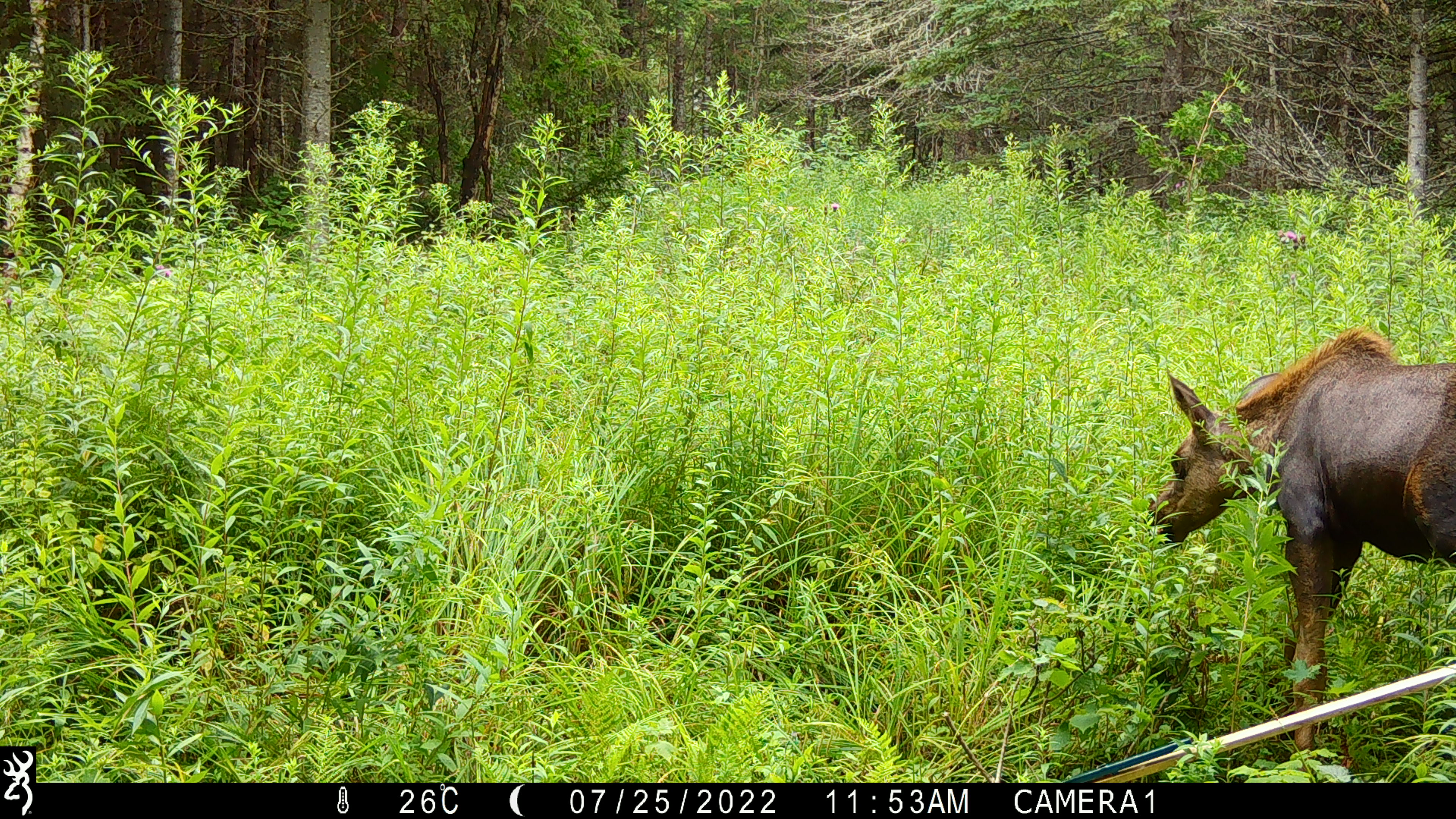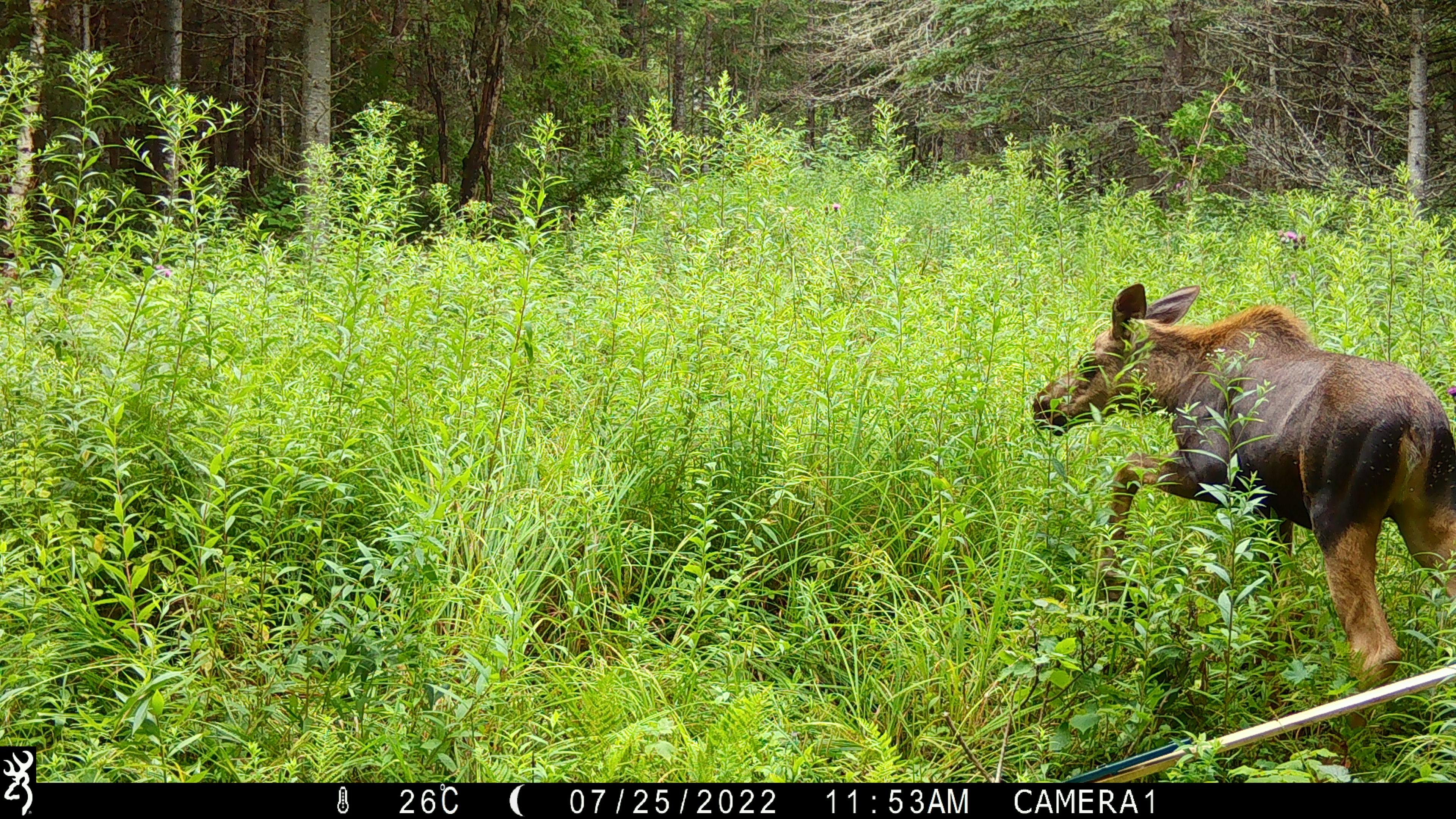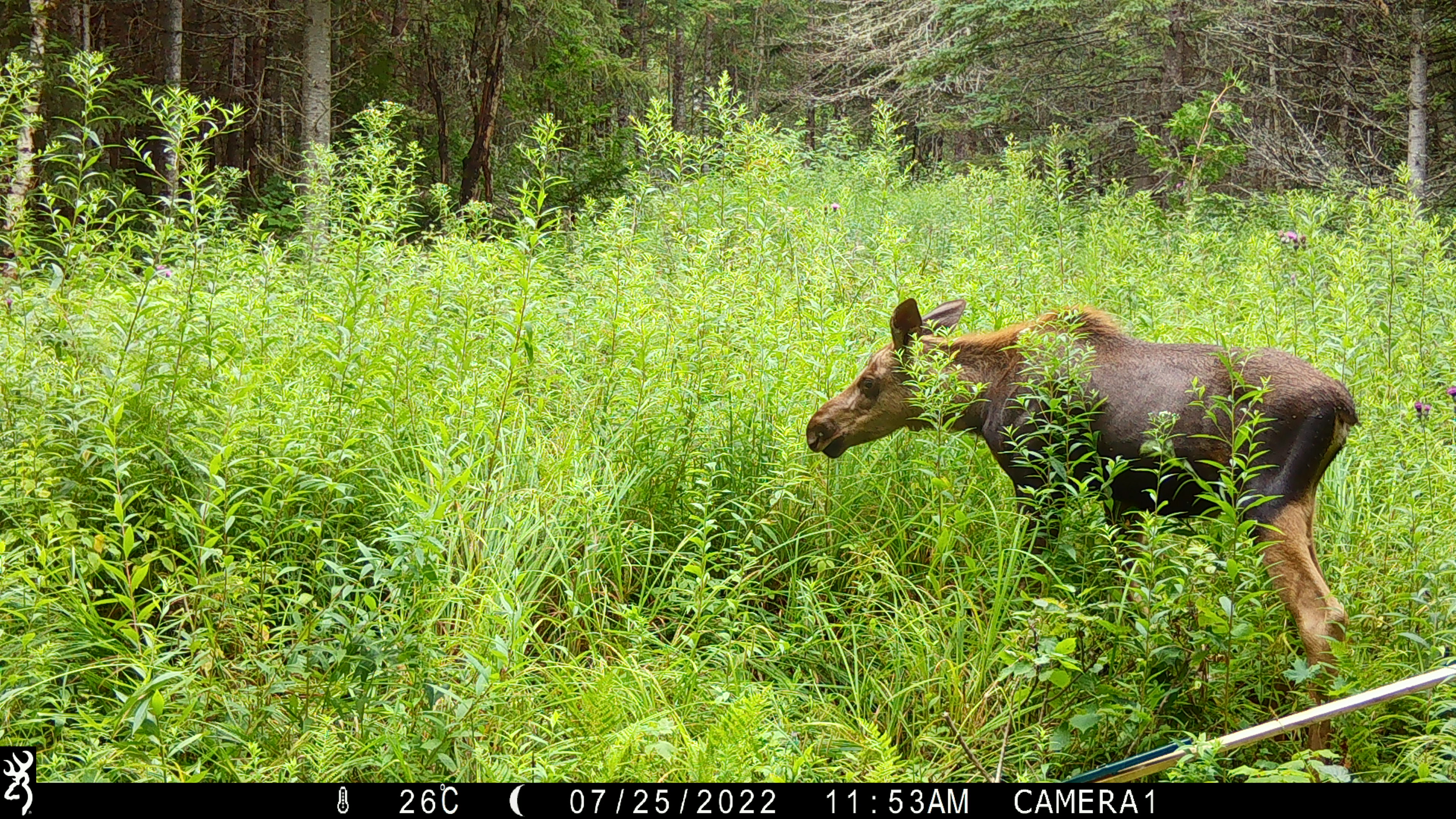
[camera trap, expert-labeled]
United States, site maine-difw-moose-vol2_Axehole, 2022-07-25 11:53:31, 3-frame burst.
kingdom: Animalia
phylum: Chordata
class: Mammalia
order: Artiodactyla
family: Cervidae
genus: Alces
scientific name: Alces alces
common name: moose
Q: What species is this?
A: Moose (Alces alces).